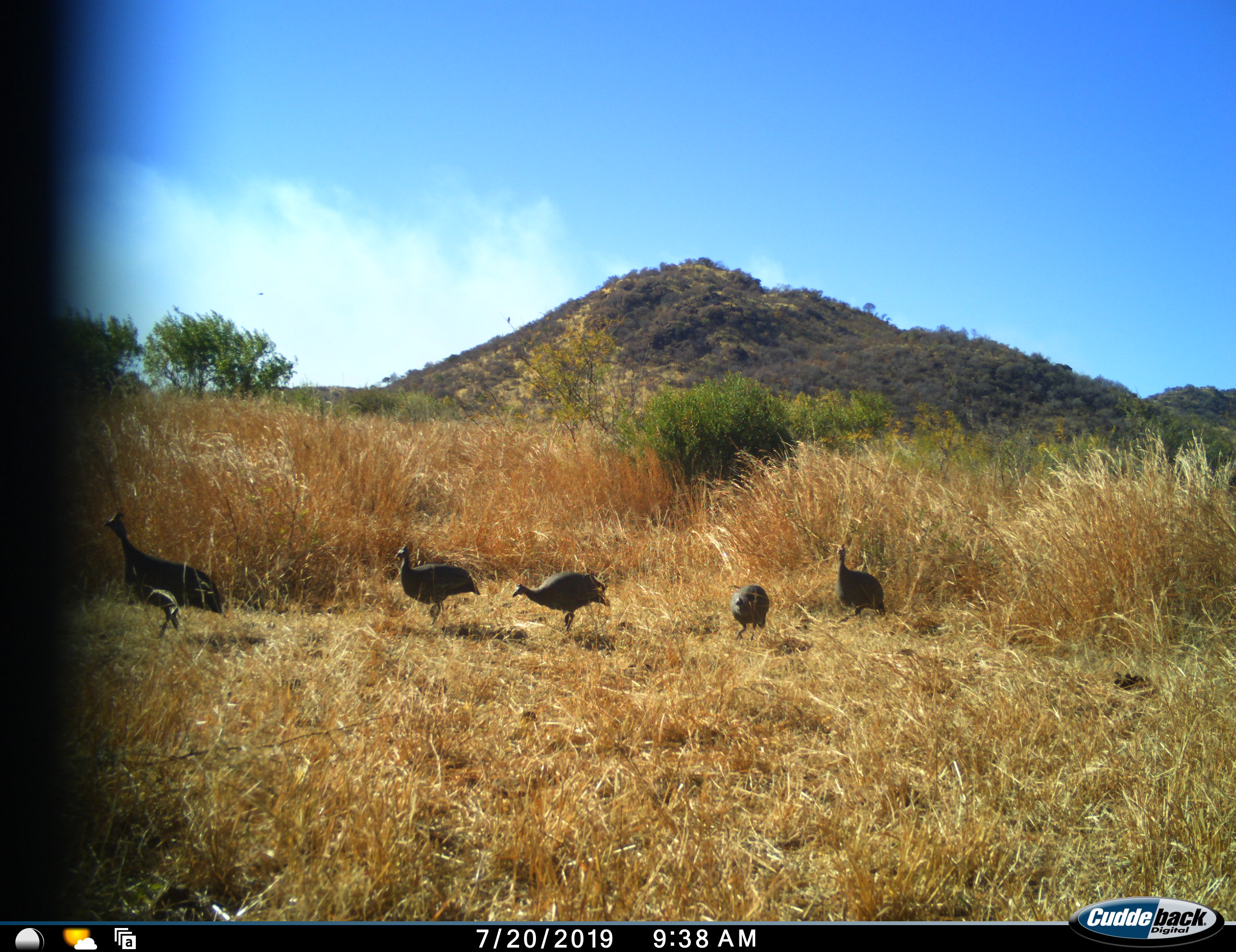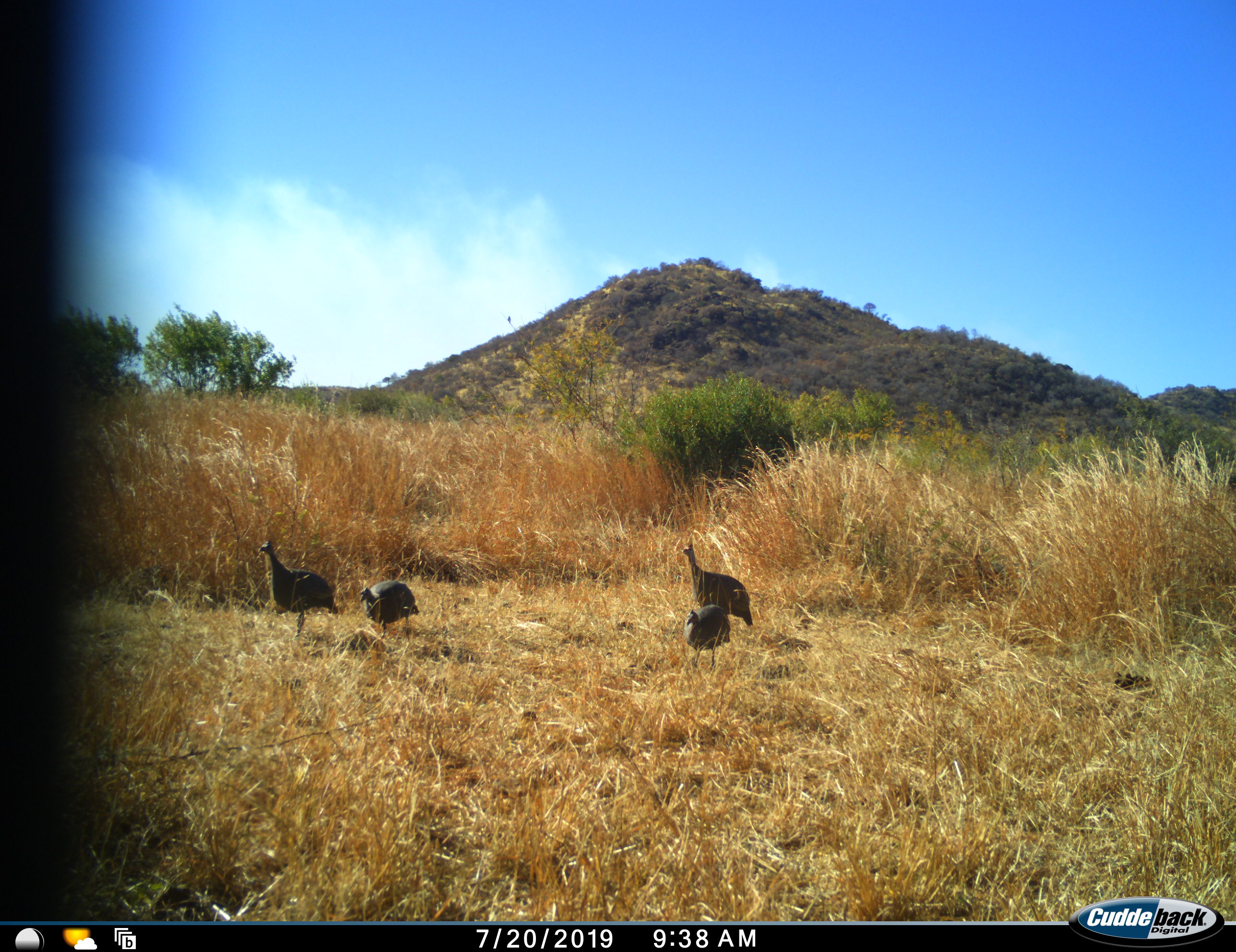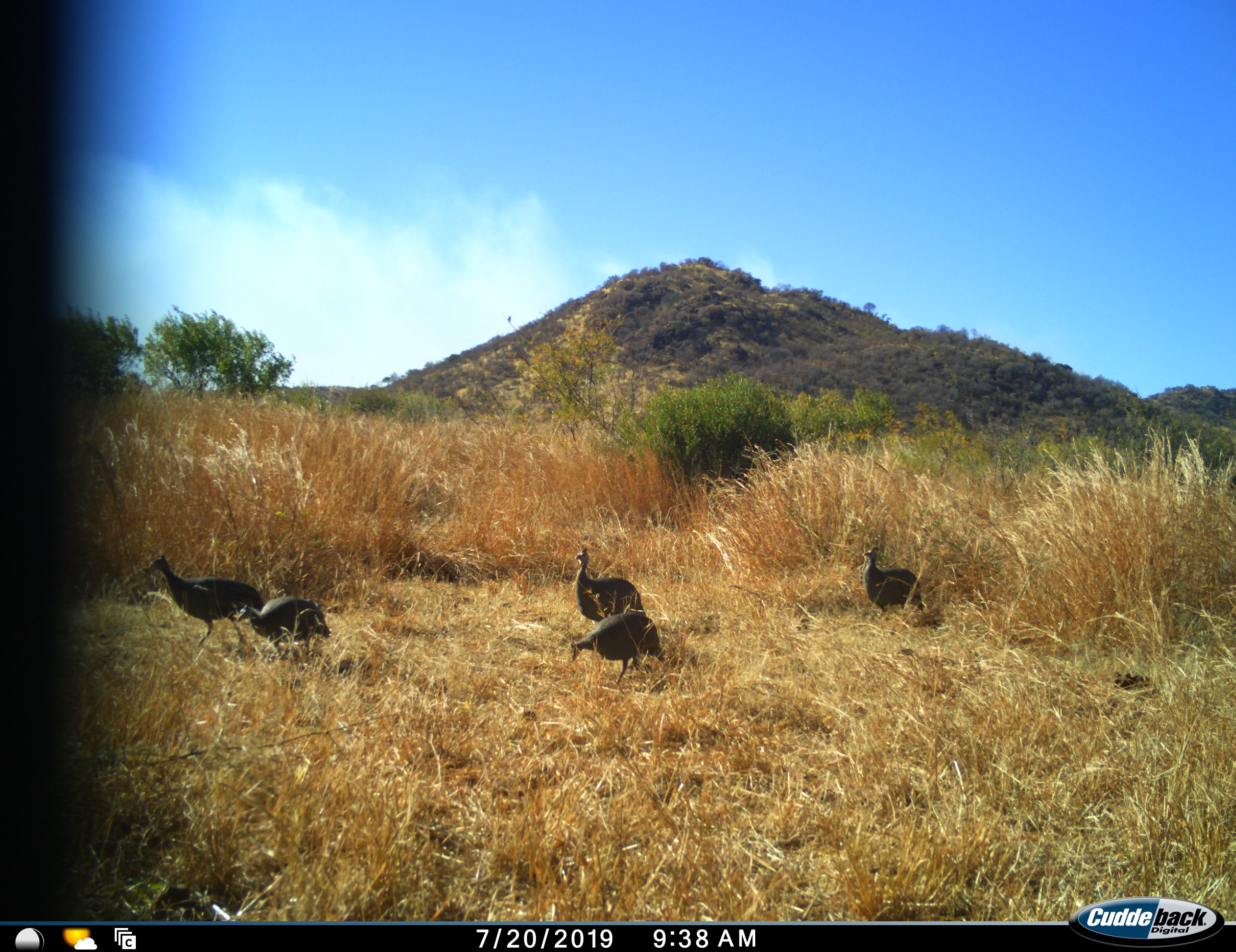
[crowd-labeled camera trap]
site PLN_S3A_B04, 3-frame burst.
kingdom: Animalia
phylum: Chordata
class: Aves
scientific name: Aves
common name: bird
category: birdother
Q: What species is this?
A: Birdother (bird) (Aves).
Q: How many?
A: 5.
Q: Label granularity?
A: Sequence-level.